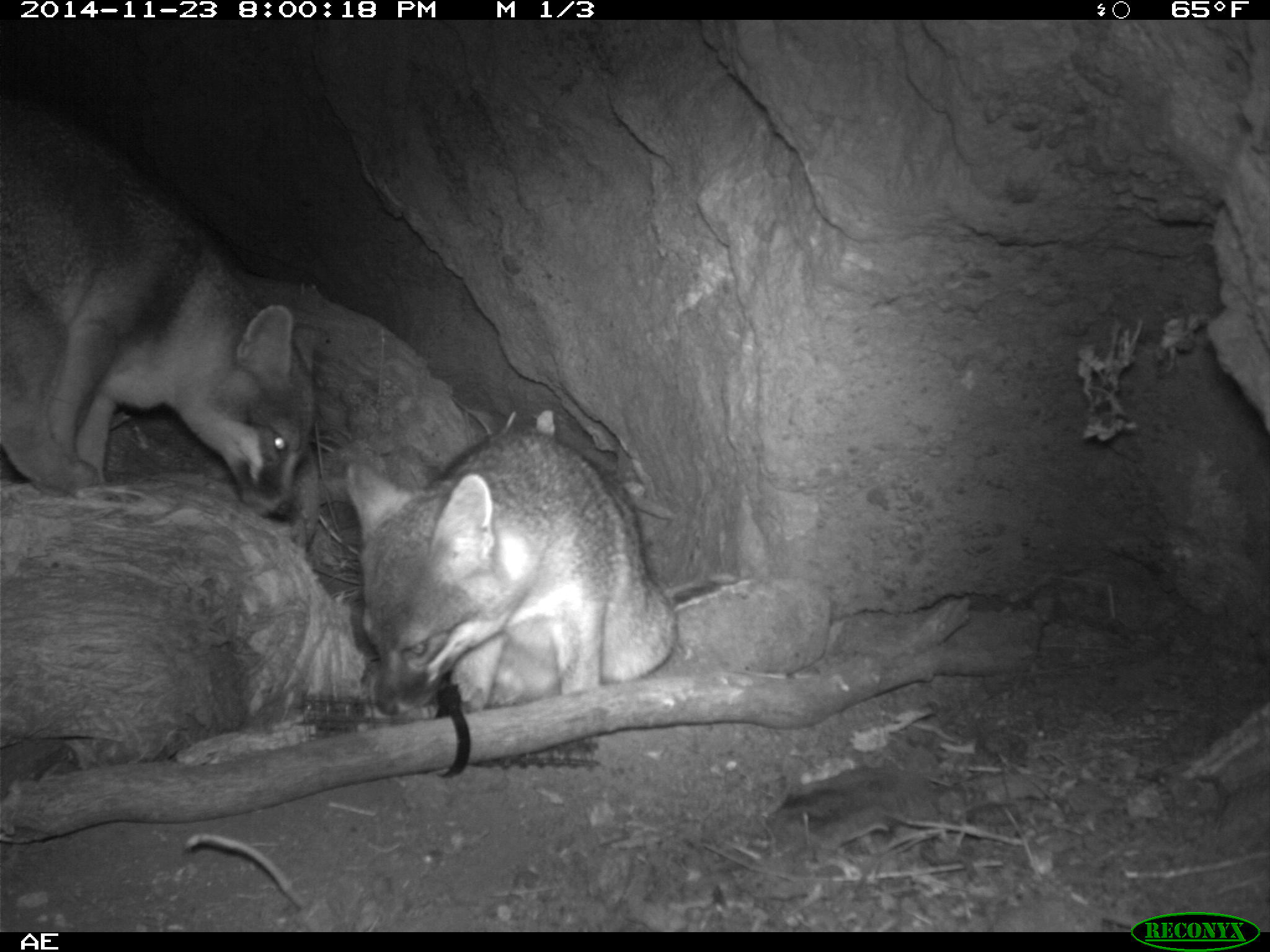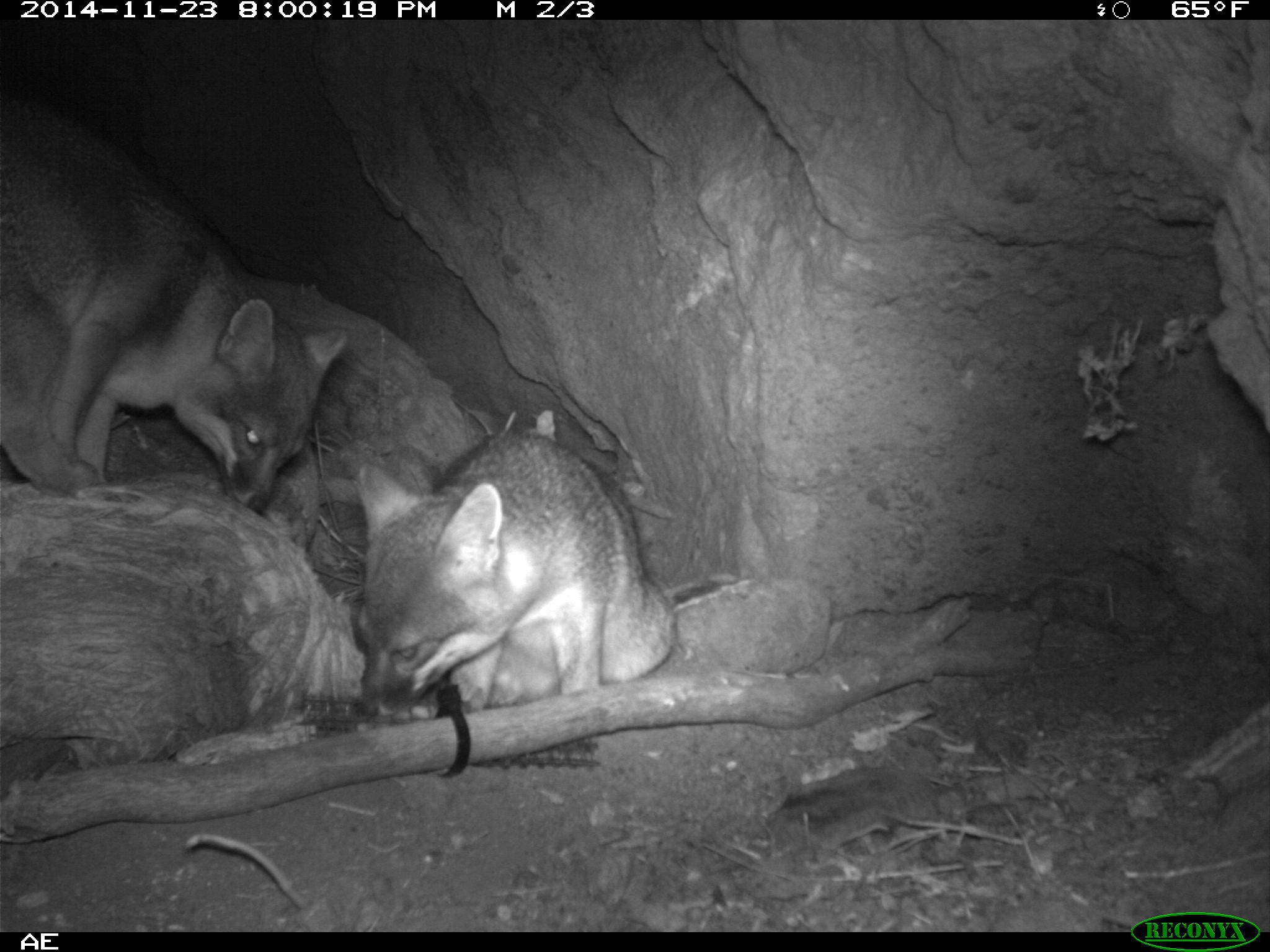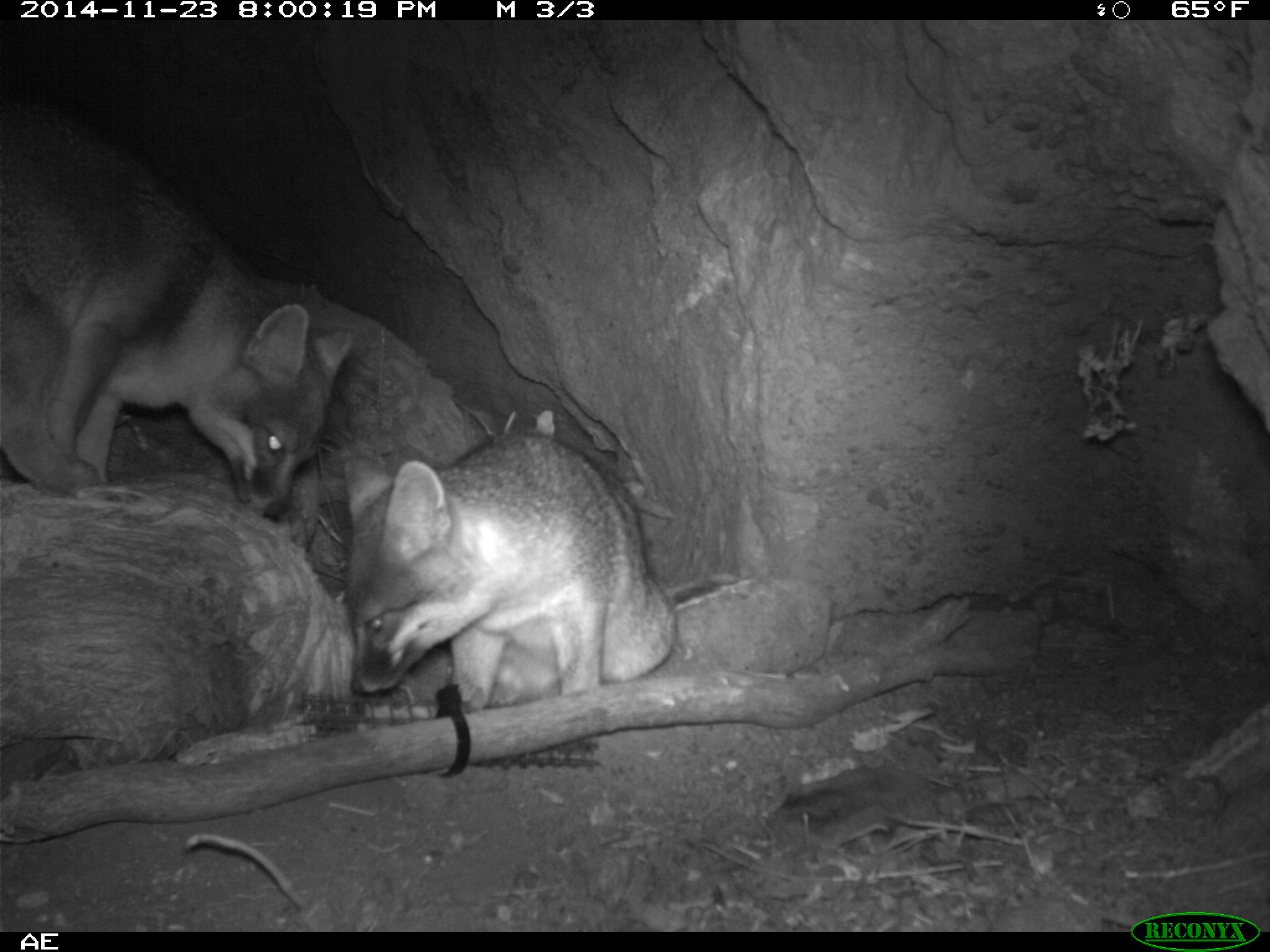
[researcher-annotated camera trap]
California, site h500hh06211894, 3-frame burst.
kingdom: Animalia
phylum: Chordata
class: Mammalia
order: Carnivora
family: Canidae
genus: Urocyon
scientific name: Urocyon littoralis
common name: island fox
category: fox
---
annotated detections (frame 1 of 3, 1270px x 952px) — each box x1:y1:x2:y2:
fox: 0:86:316:519; 344:431:676:715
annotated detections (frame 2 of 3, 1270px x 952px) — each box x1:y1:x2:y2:
fox: 0:93:346:513; 355:431:676:723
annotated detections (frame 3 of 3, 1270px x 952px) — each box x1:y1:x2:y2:
fox: 0:95:353:523; 342:430:676:713